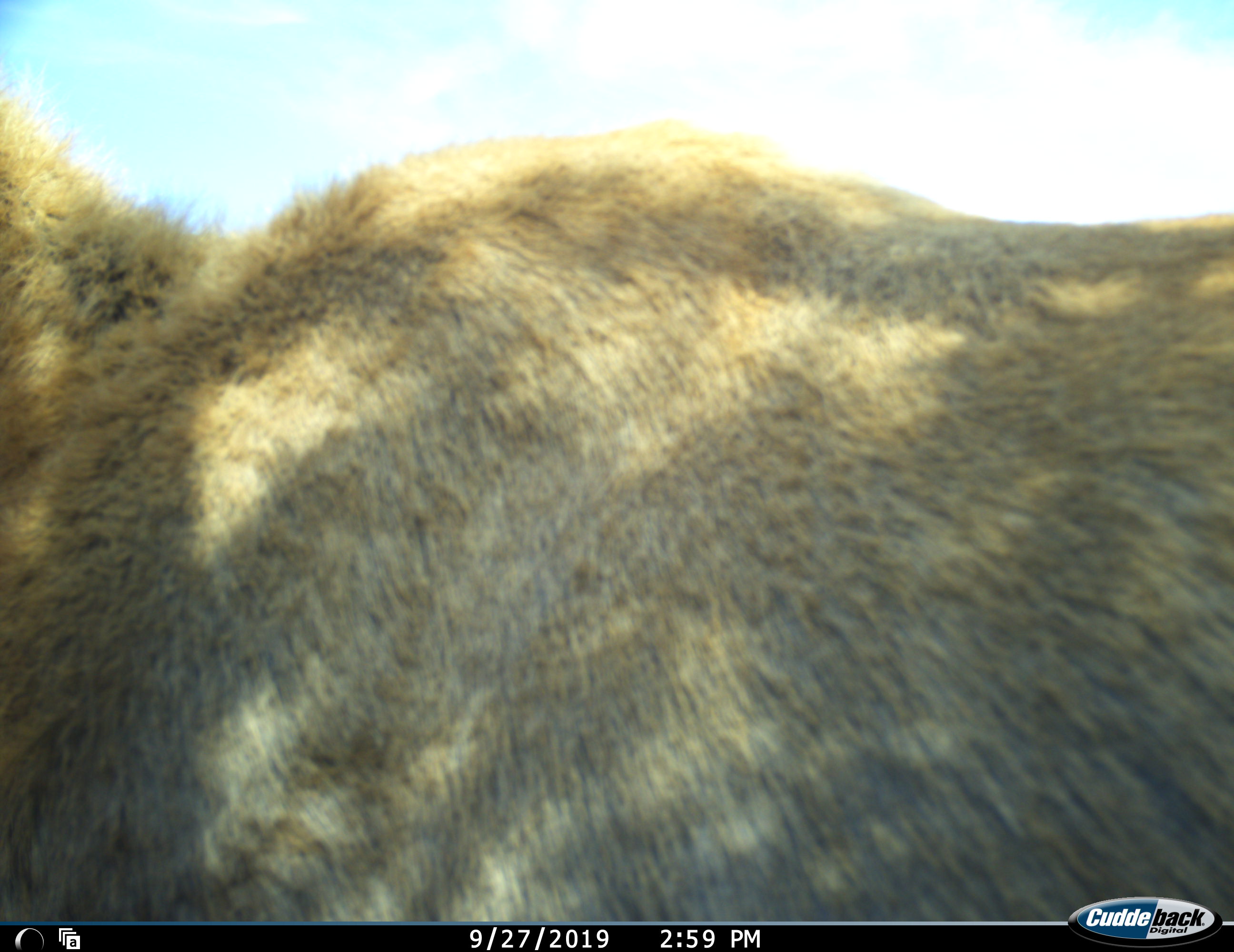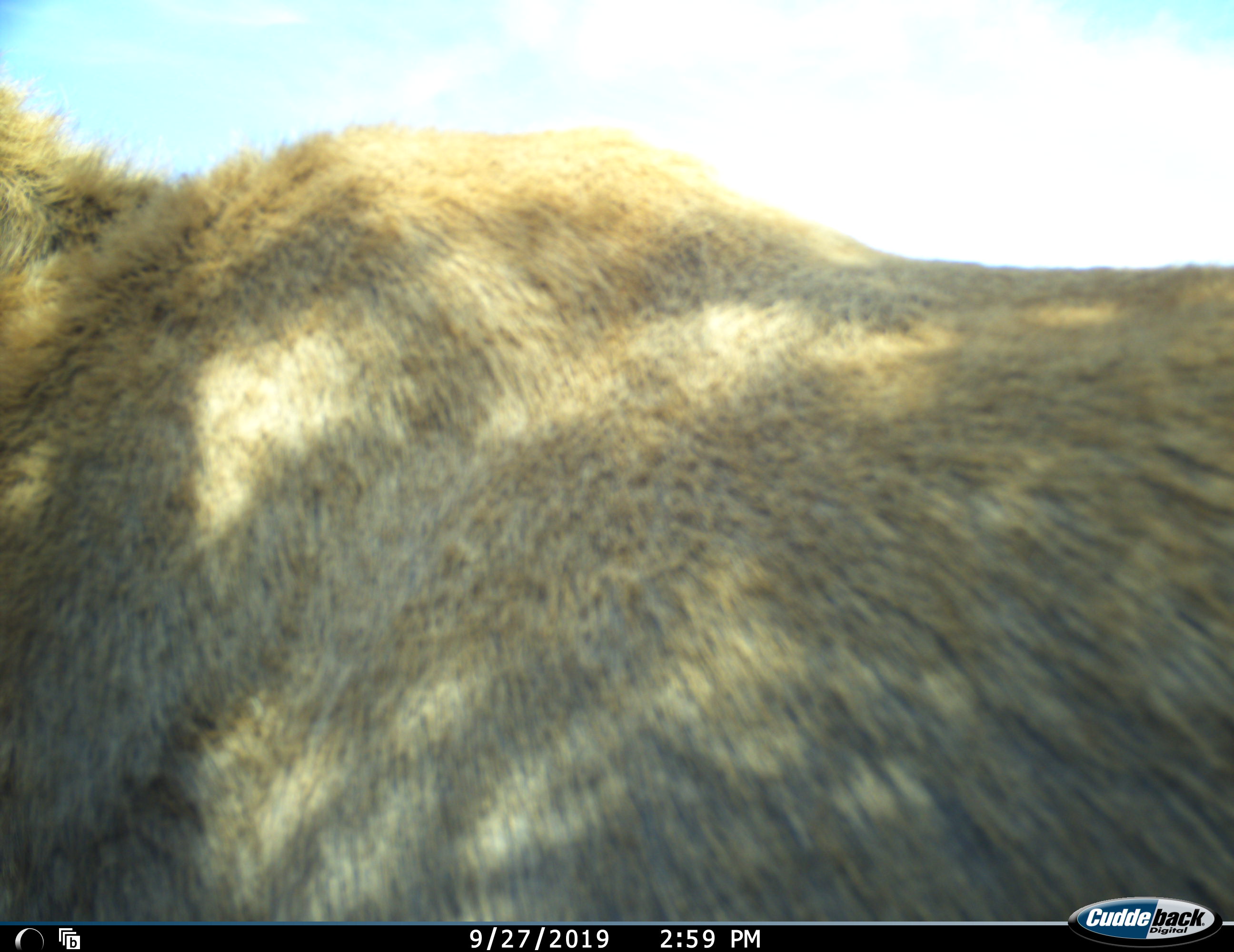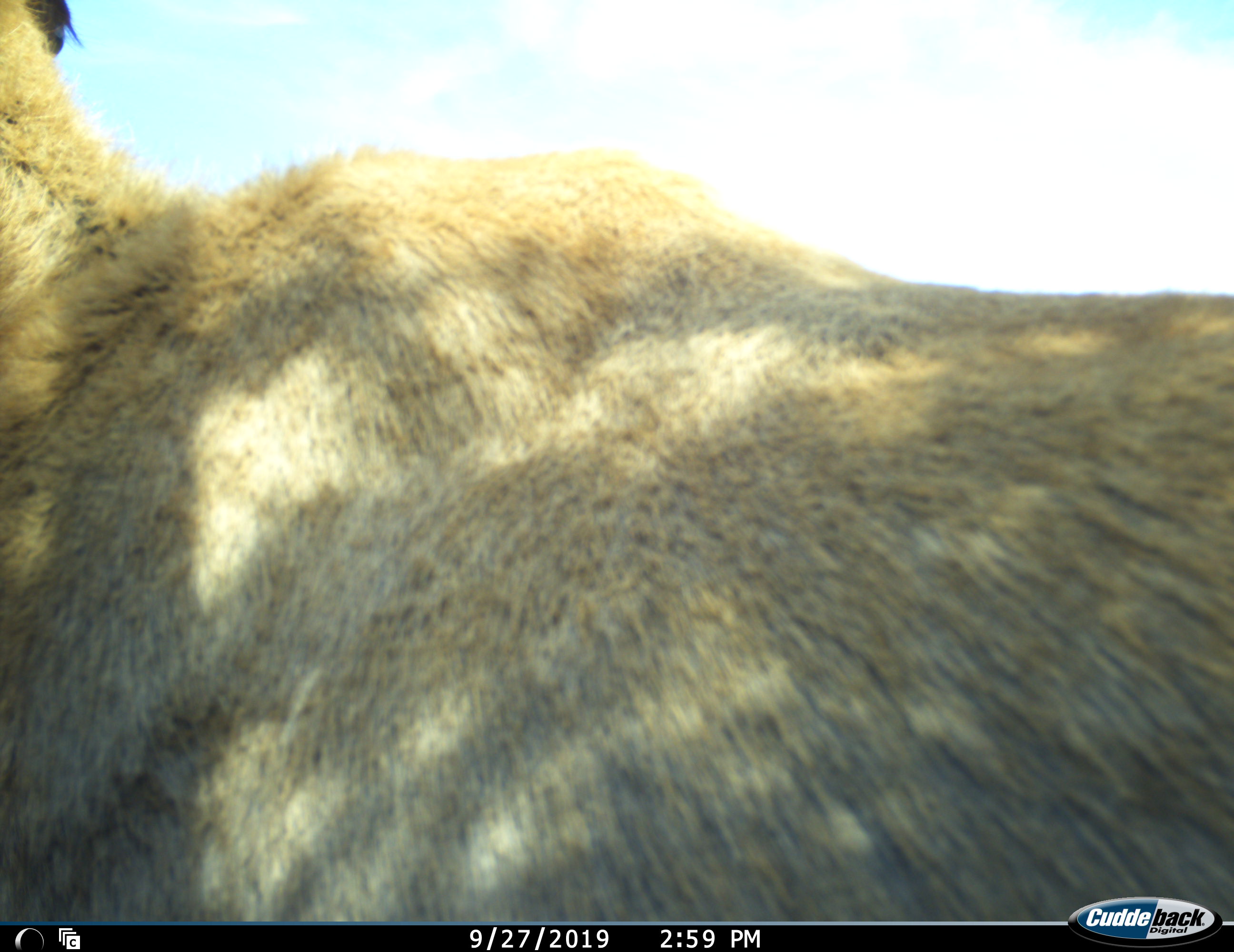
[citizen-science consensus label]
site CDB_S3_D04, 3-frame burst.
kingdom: Animalia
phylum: Chordata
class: Mammalia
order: Artiodactyla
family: Bovidae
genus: Tragelaphus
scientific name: Tragelaphus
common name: kudu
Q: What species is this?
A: Kudu (Tragelaphus).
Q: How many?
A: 1.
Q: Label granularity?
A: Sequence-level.